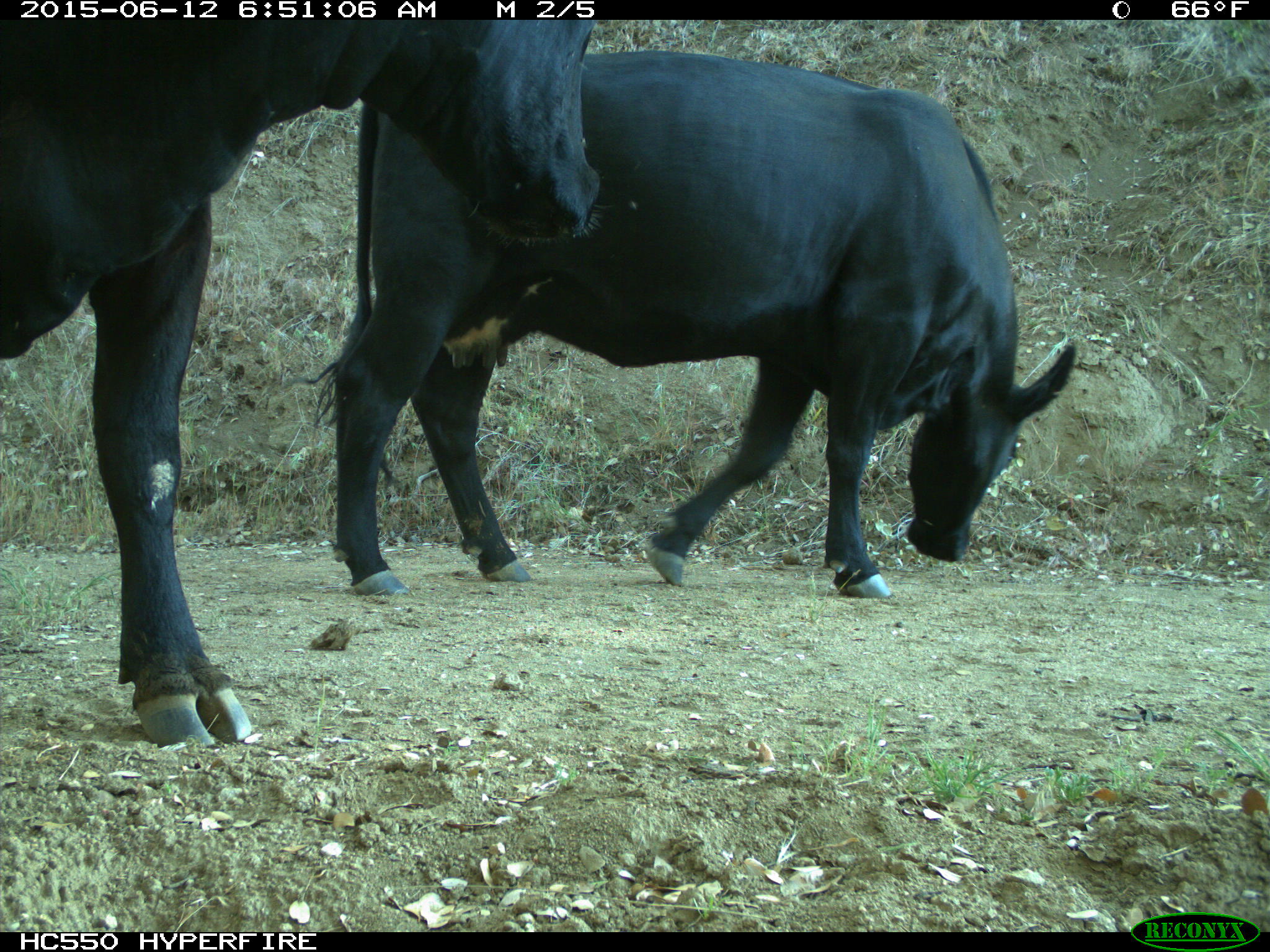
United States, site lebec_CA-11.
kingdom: Animalia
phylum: Chordata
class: Mammalia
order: Artiodactyla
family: Bovidae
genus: Bos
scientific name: Bos taurus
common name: domestic cow